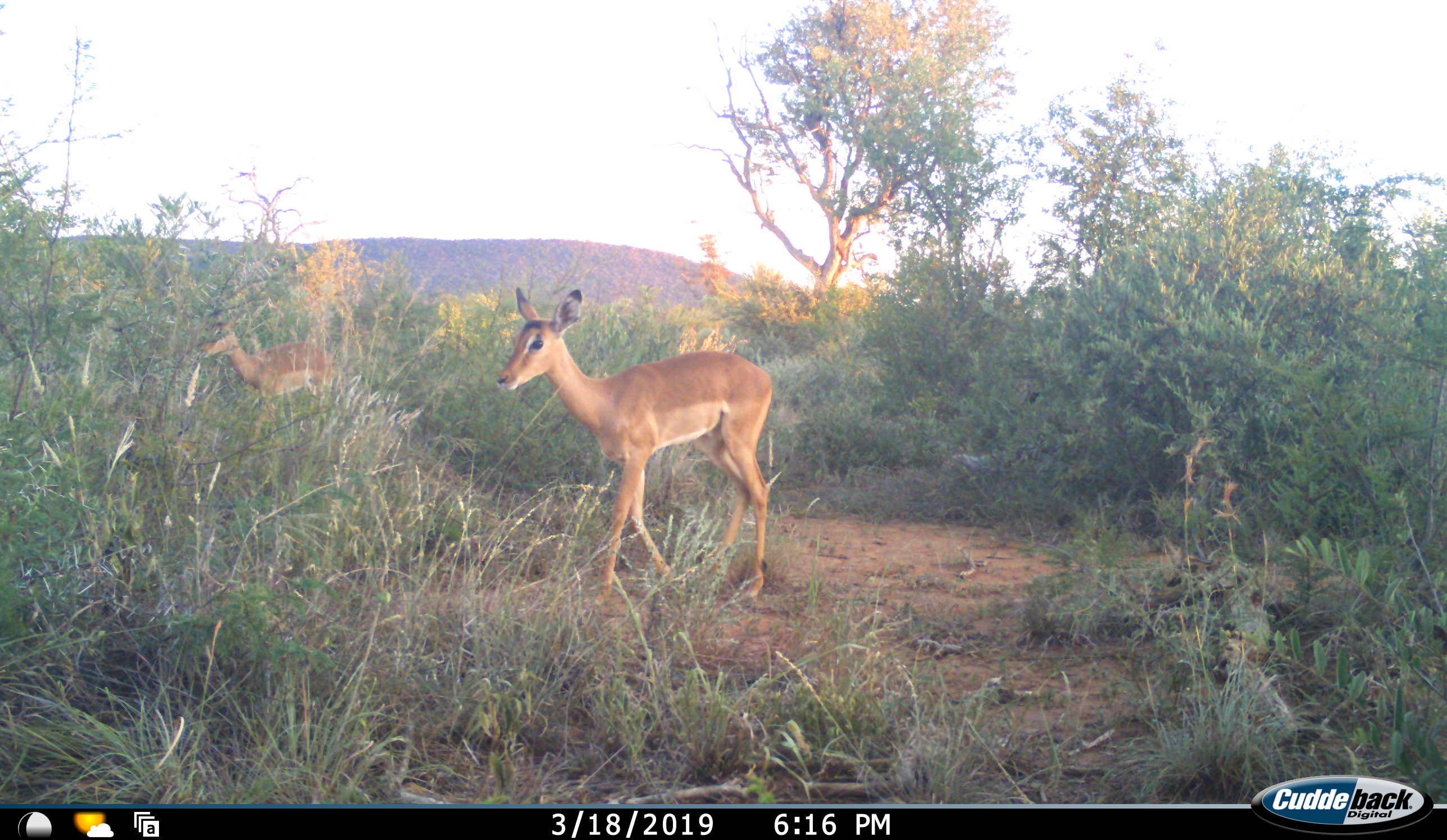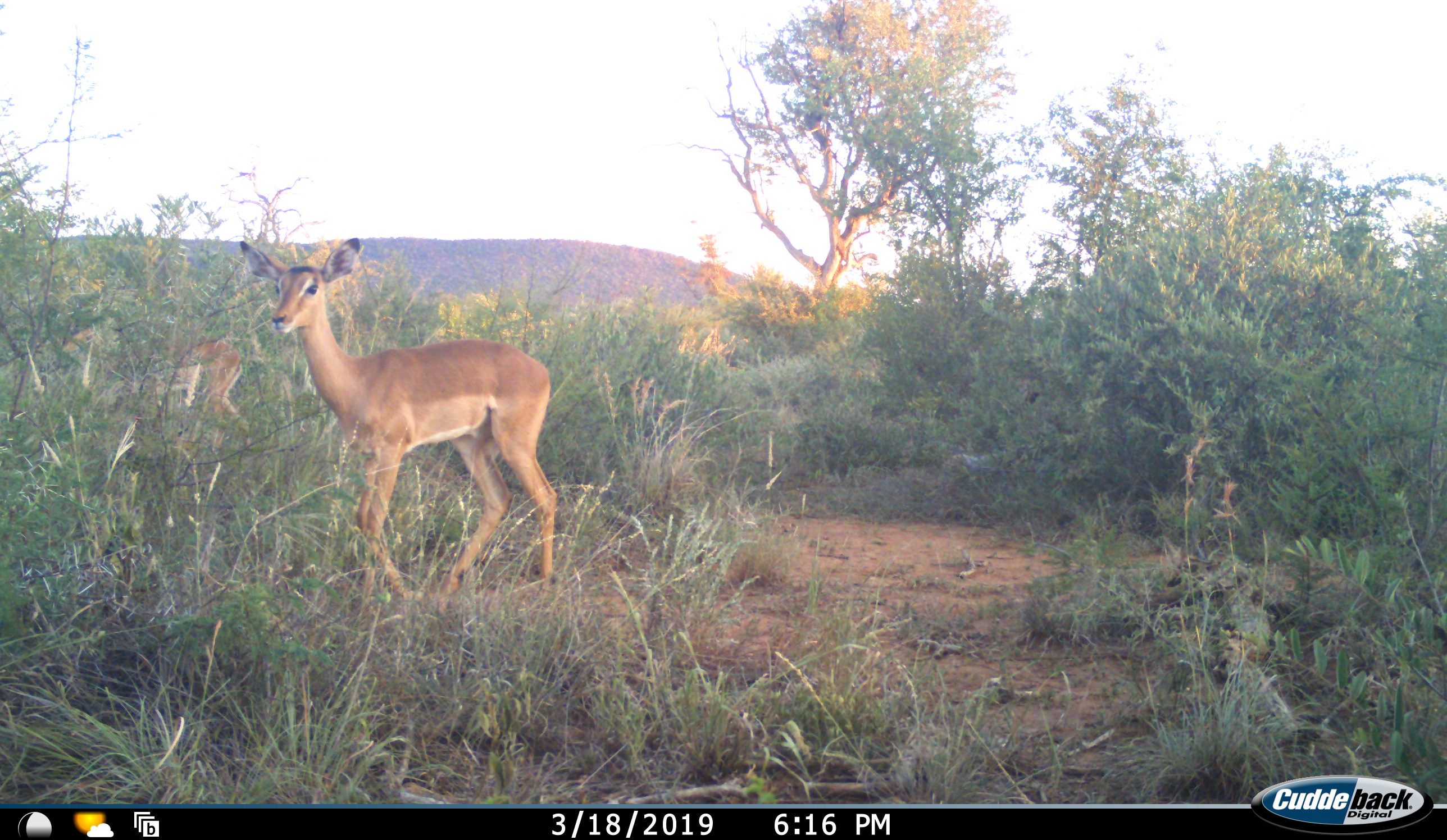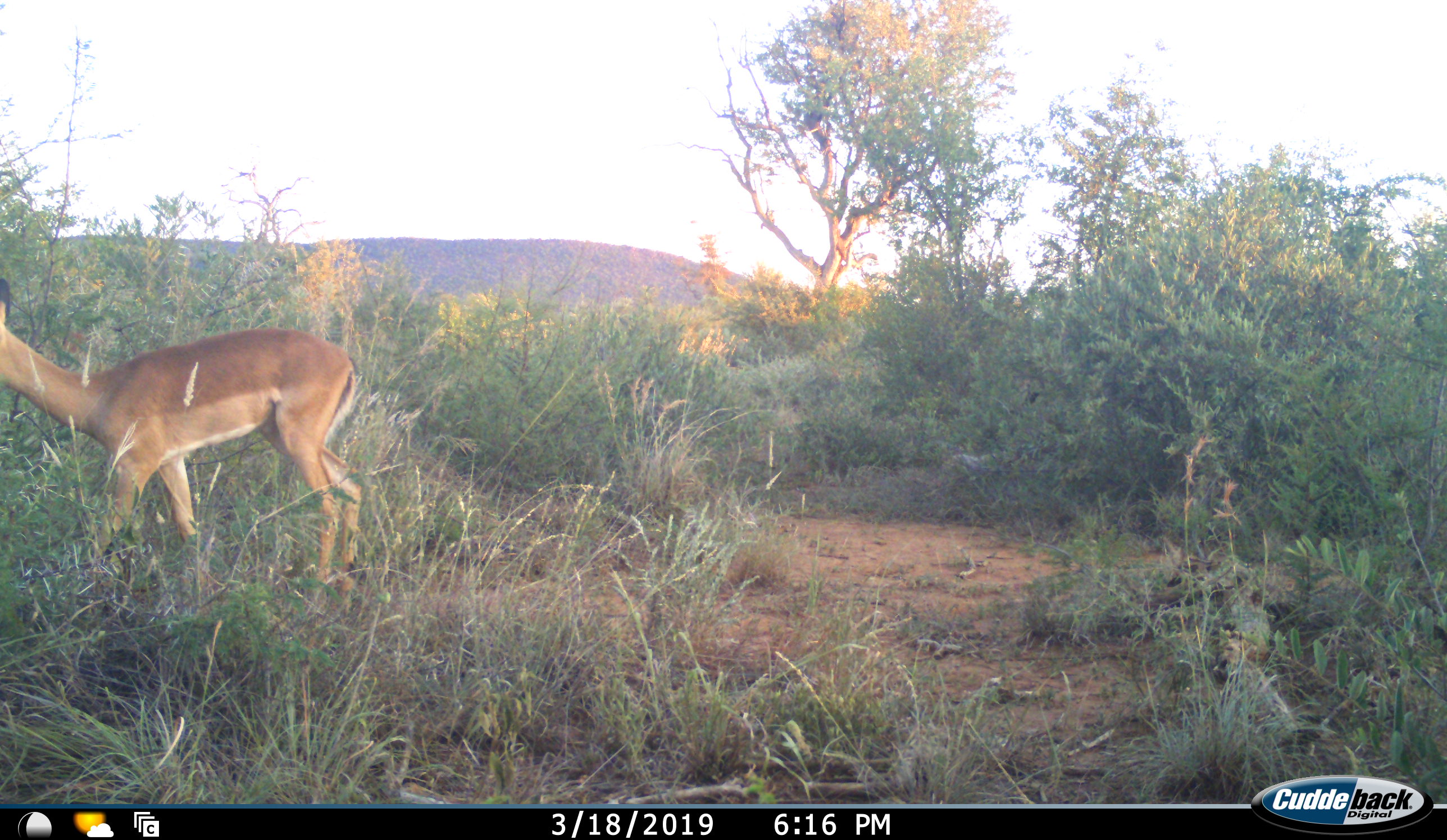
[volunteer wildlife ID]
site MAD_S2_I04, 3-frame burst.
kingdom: Animalia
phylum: Chordata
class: Mammalia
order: Artiodactyla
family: Bovidae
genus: Aepyceros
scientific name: Aepyceros melampus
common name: impala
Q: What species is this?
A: Impala (Aepyceros melampus).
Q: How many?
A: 2.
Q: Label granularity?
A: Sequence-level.